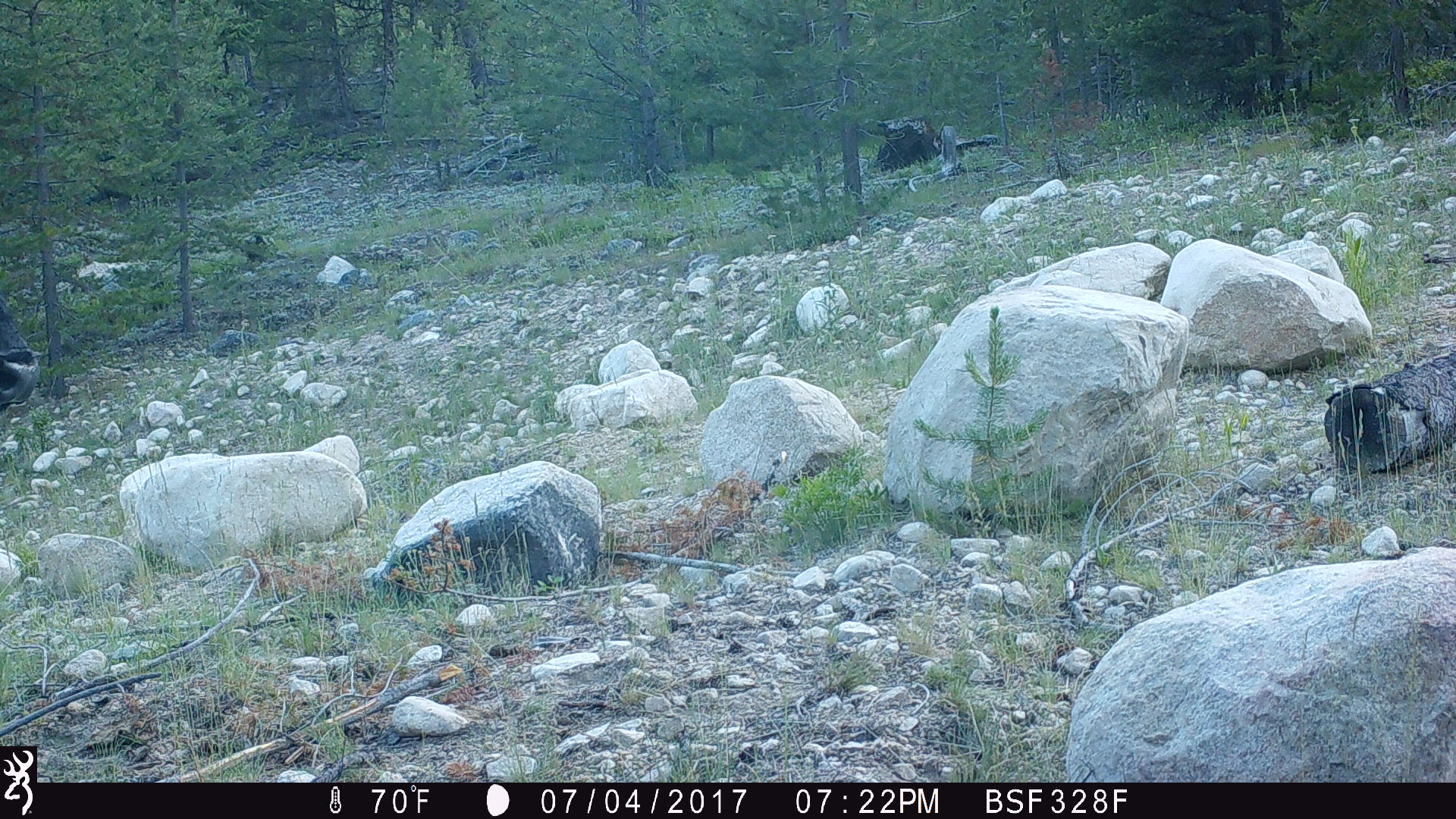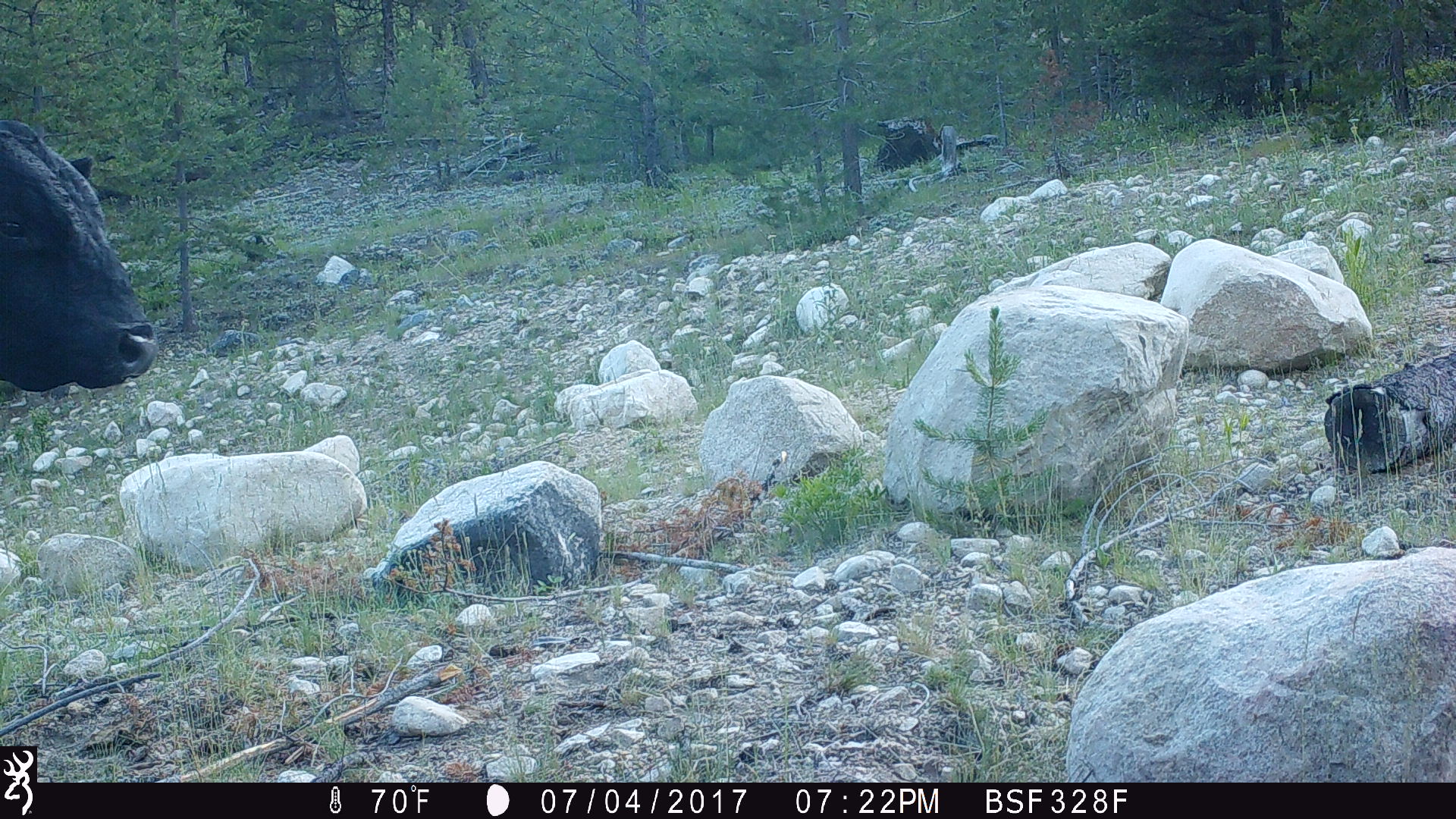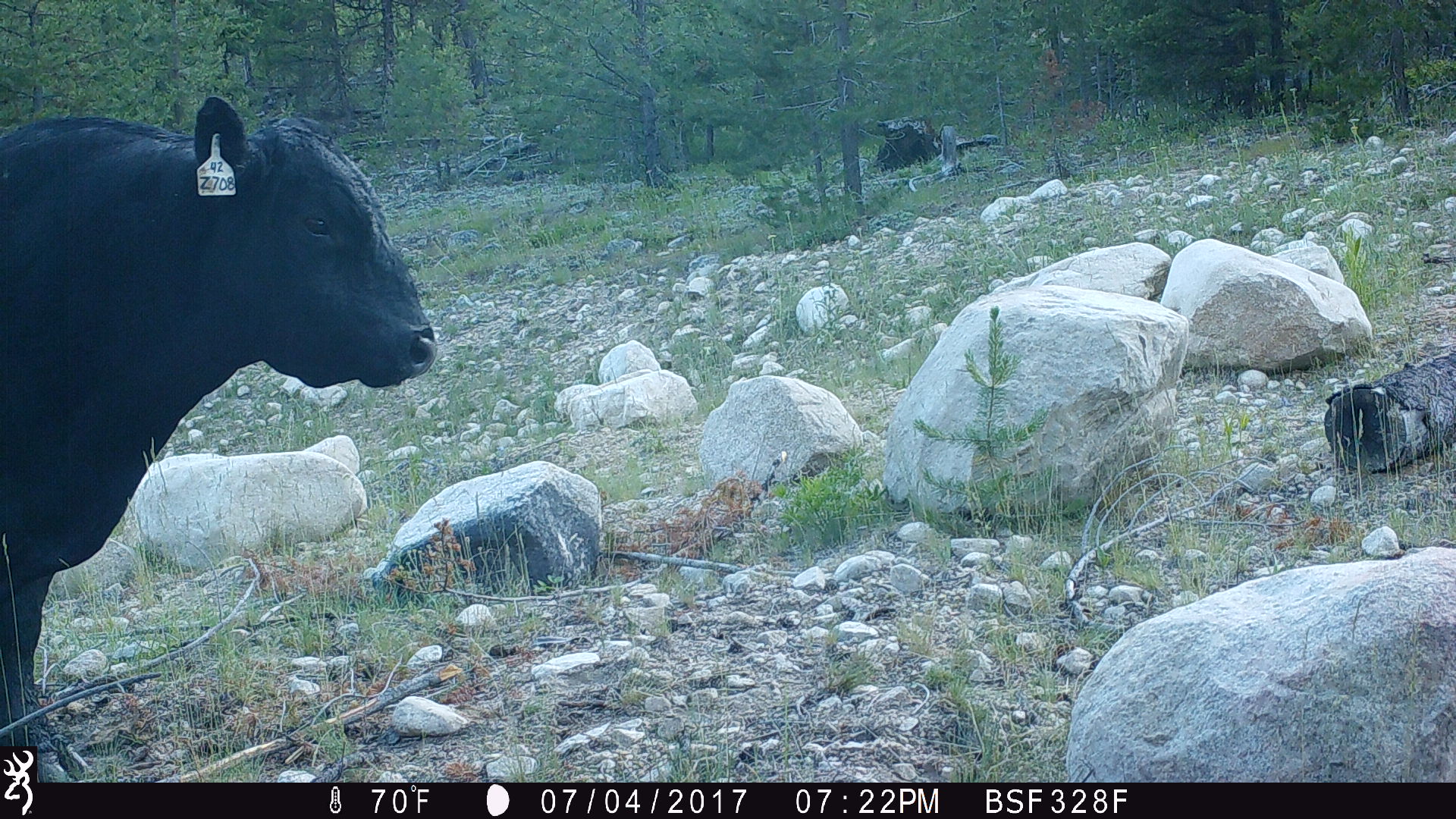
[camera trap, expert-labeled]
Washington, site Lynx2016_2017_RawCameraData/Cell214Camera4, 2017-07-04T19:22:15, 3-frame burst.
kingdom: Animalia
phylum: Chordata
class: Mammalia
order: Artiodactyla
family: Bovidae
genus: Bos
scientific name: Bos taurus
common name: domestic cattle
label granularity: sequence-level